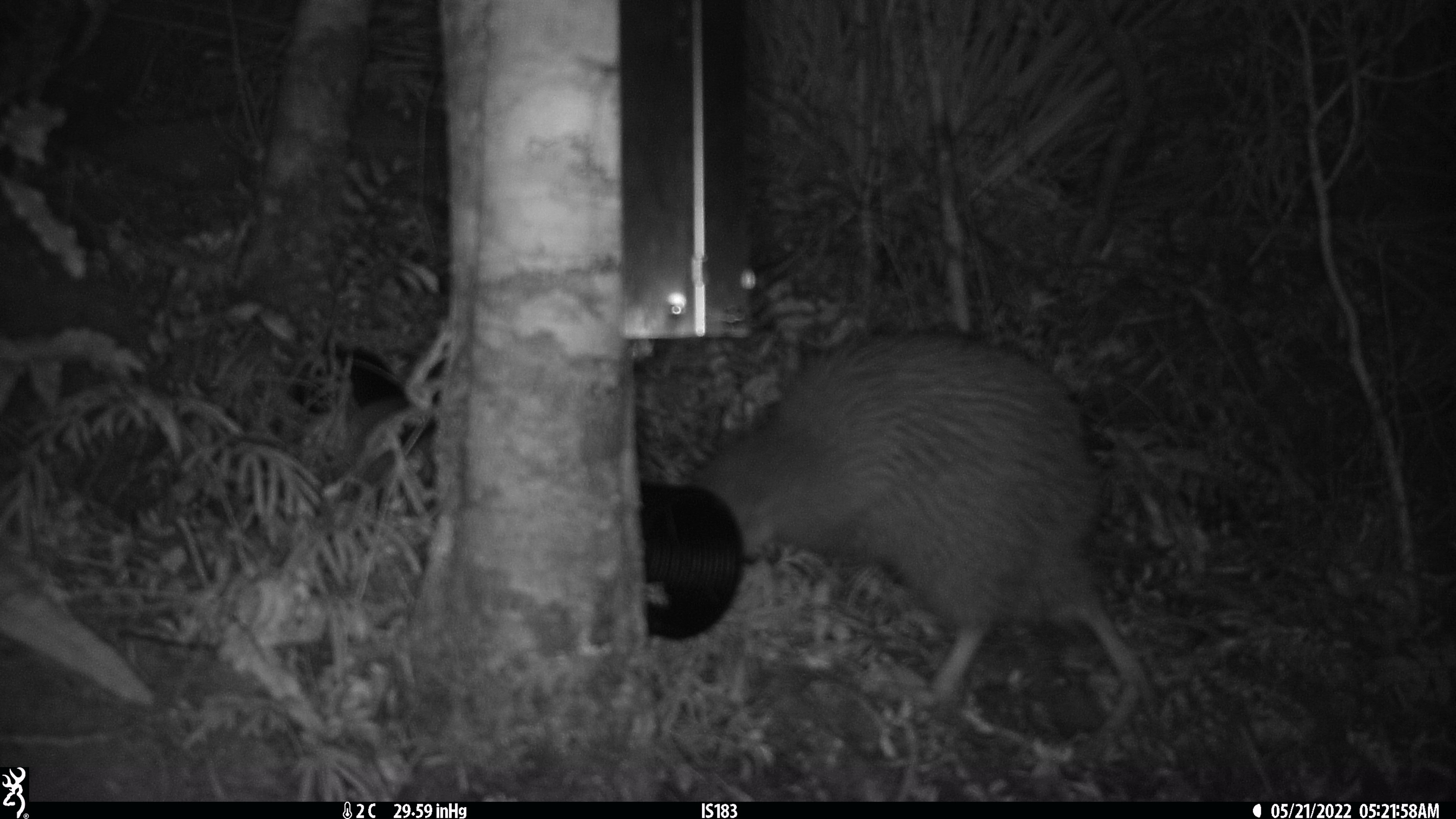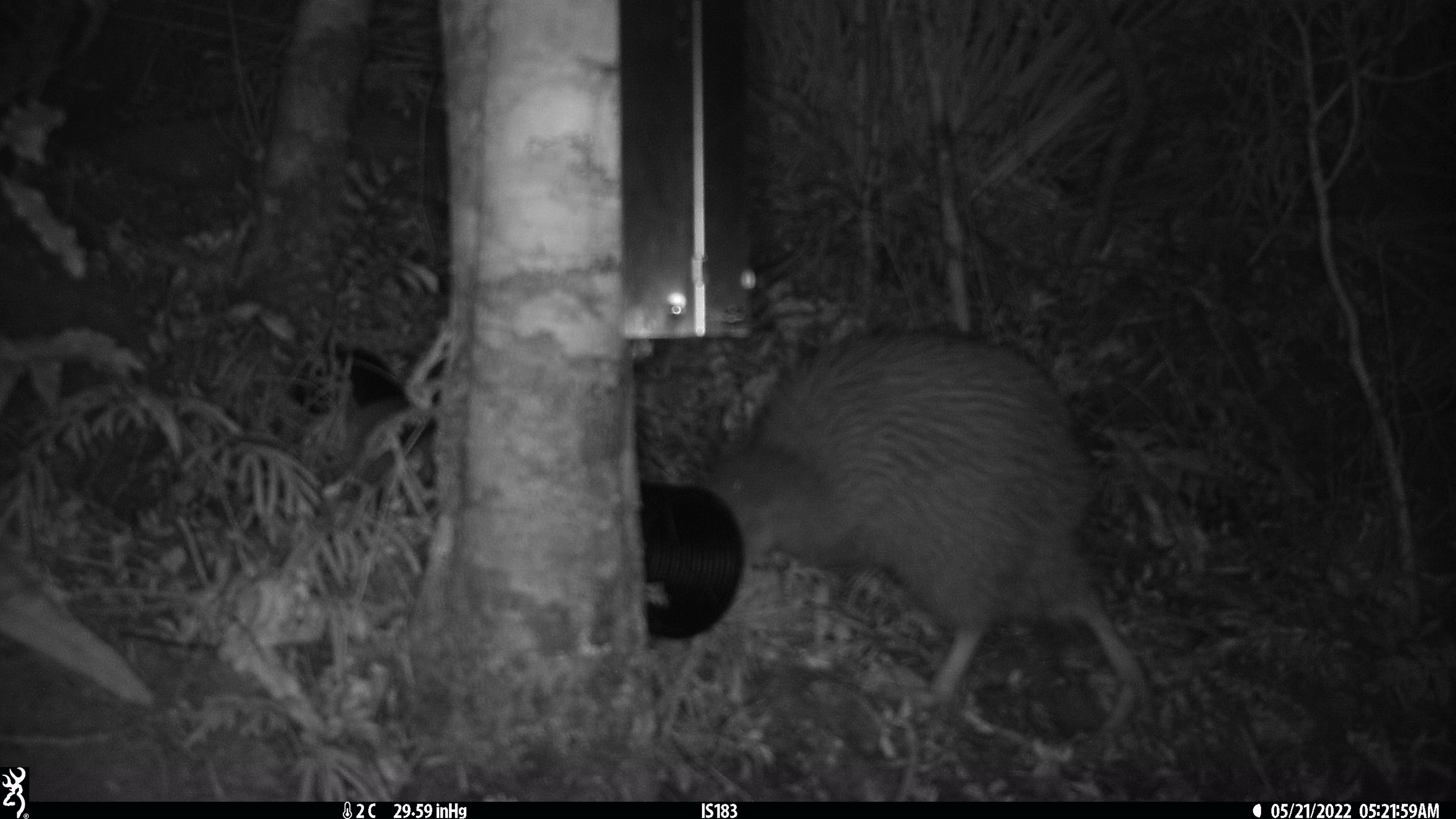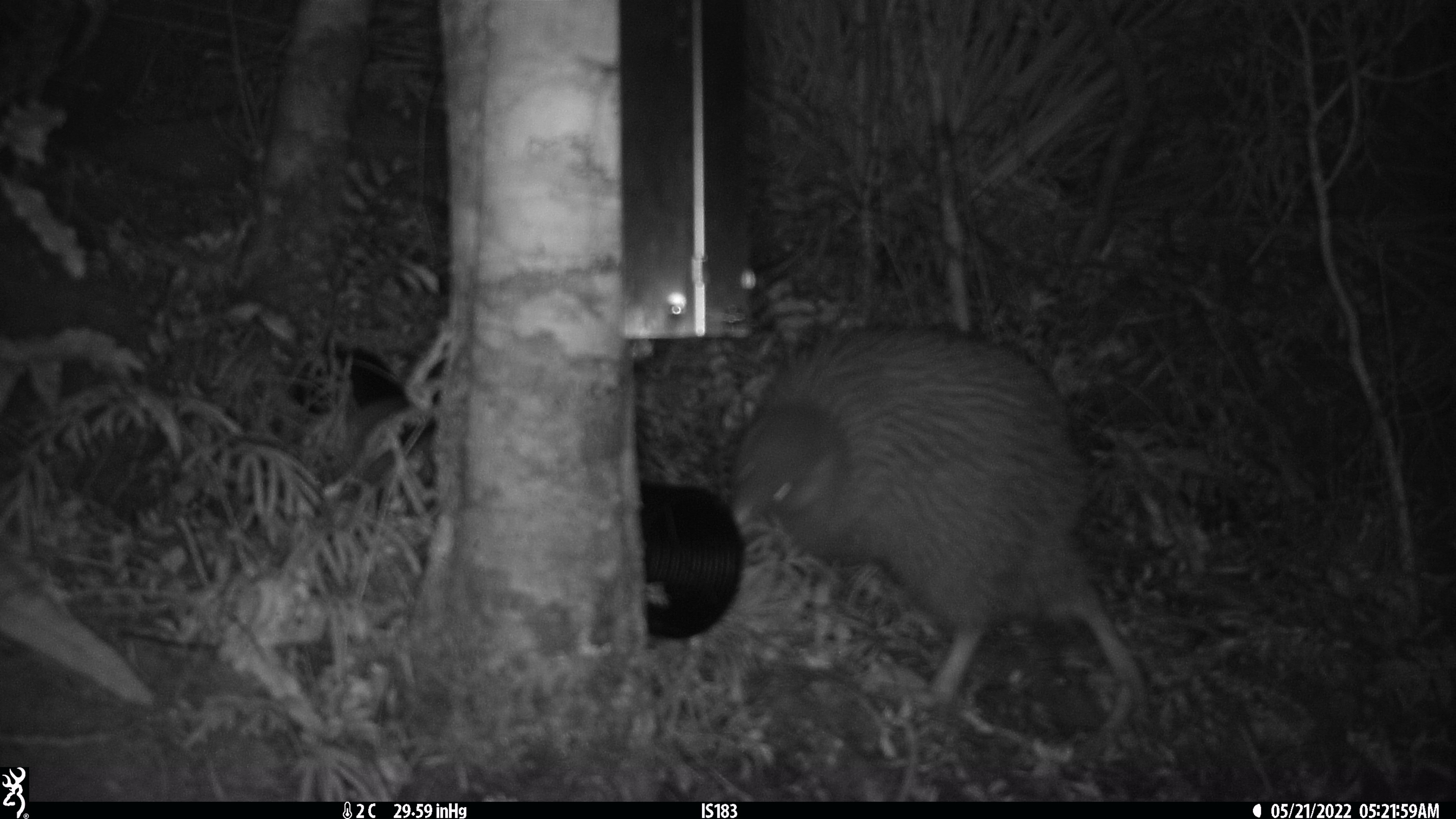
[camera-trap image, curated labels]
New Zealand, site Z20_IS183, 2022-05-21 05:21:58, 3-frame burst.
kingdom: Animalia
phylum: Chordata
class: Aves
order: Apterygiformes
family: Apterygidae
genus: Apteryx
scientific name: Apteryx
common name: kiwi